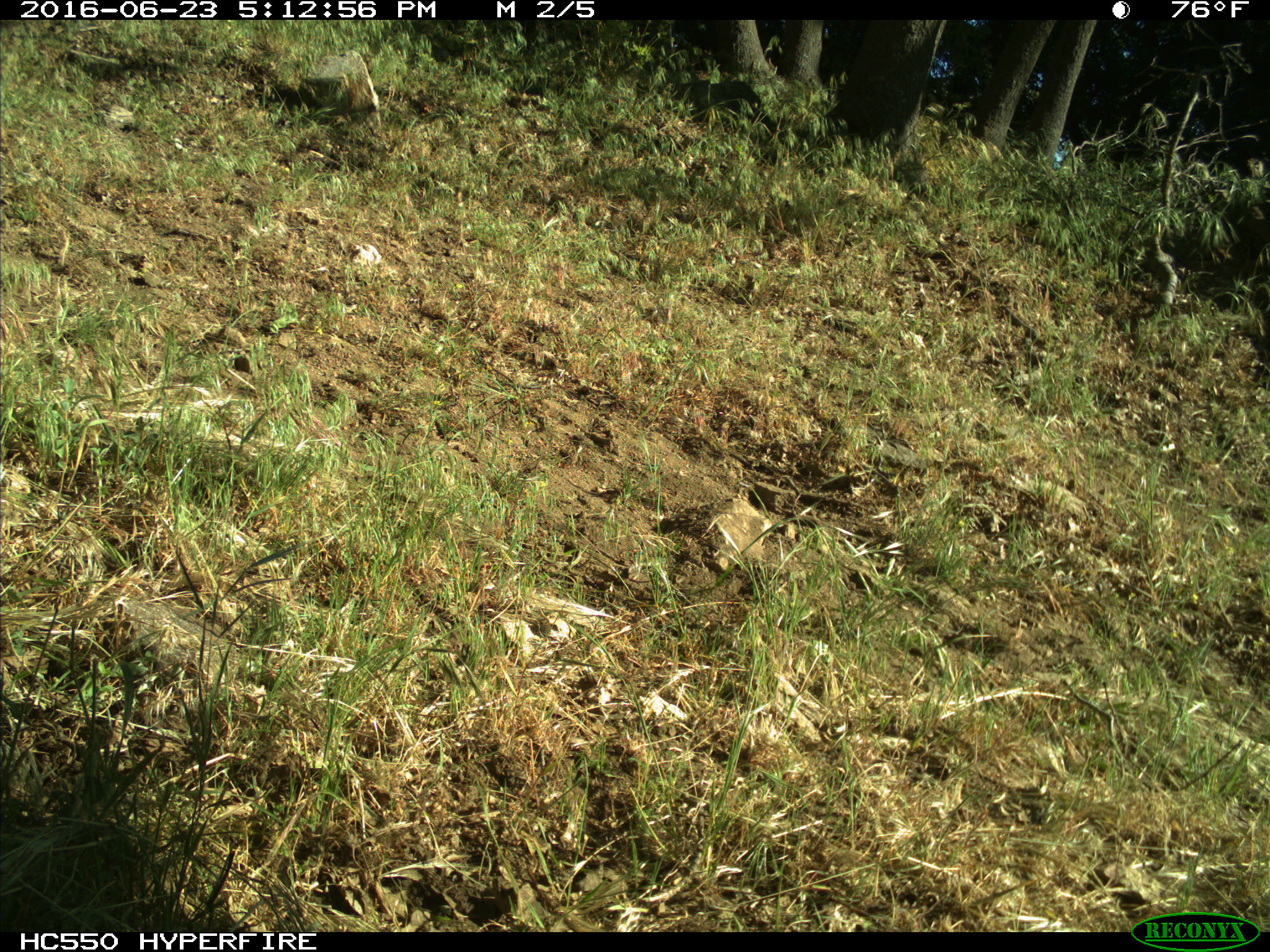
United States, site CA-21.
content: no animal present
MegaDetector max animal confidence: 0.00